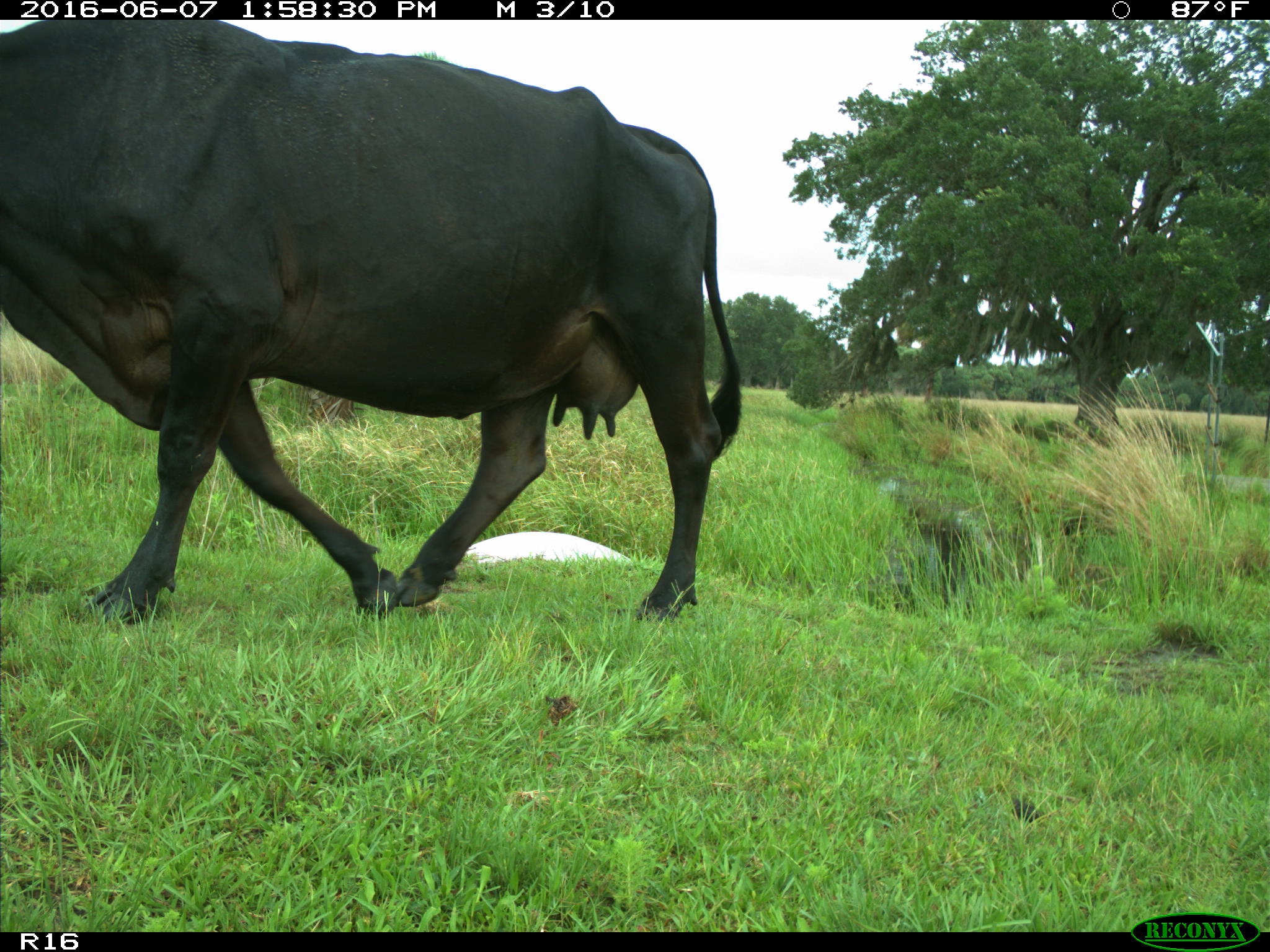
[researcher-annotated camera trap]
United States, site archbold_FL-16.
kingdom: Animalia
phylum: Chordata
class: Mammalia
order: Artiodactyla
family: Bovidae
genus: Bos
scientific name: Bos taurus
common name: domestic cow